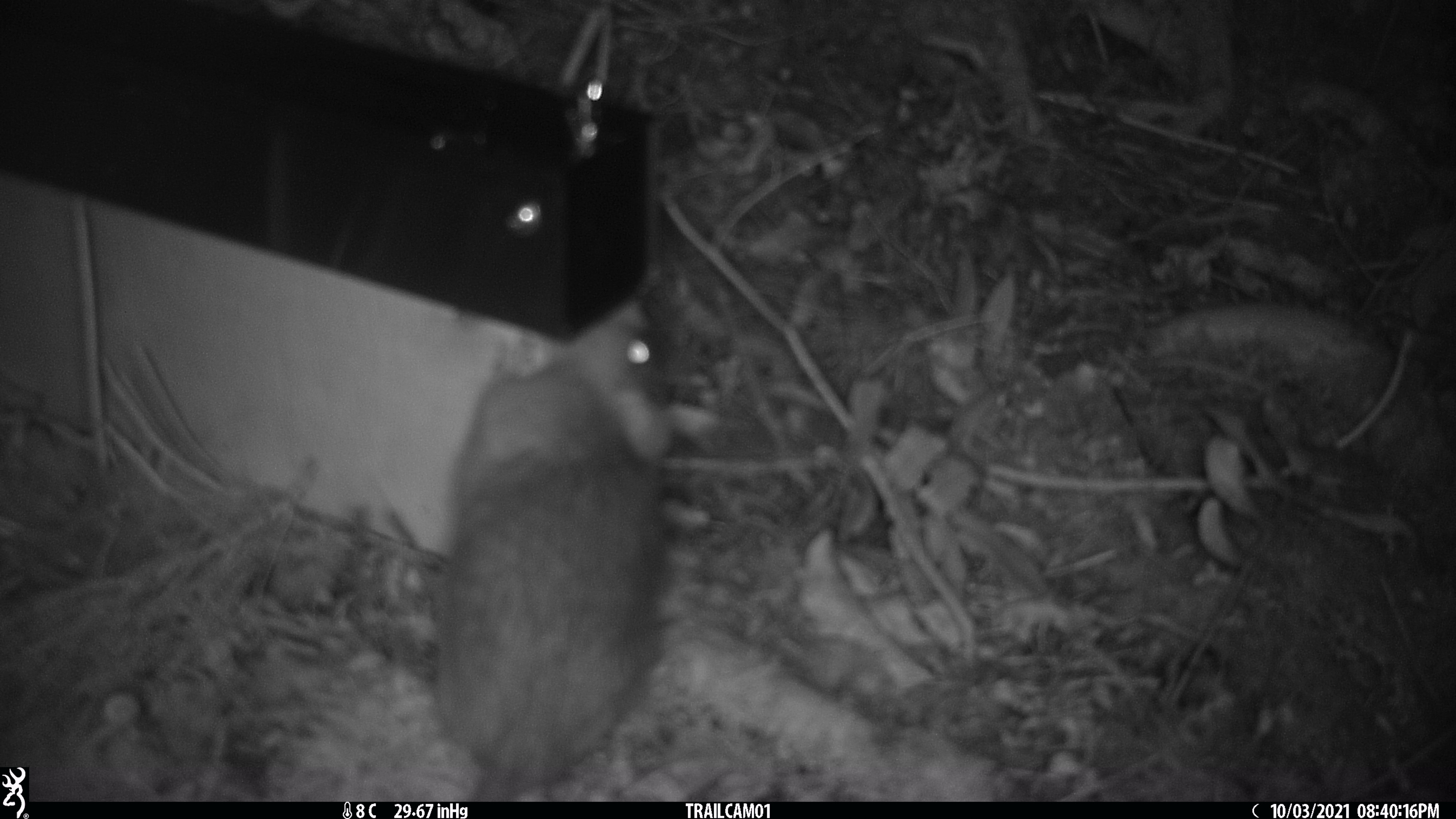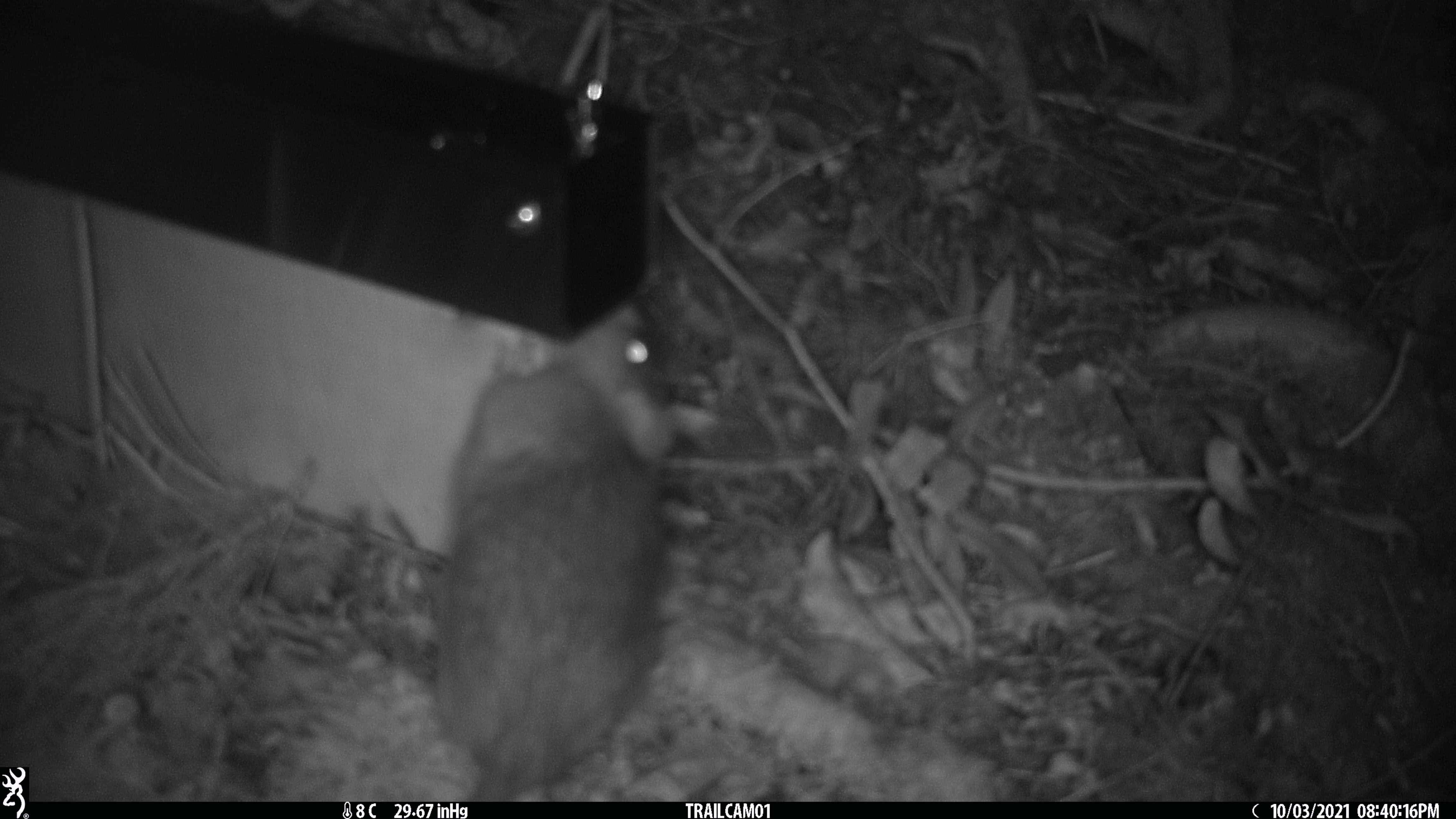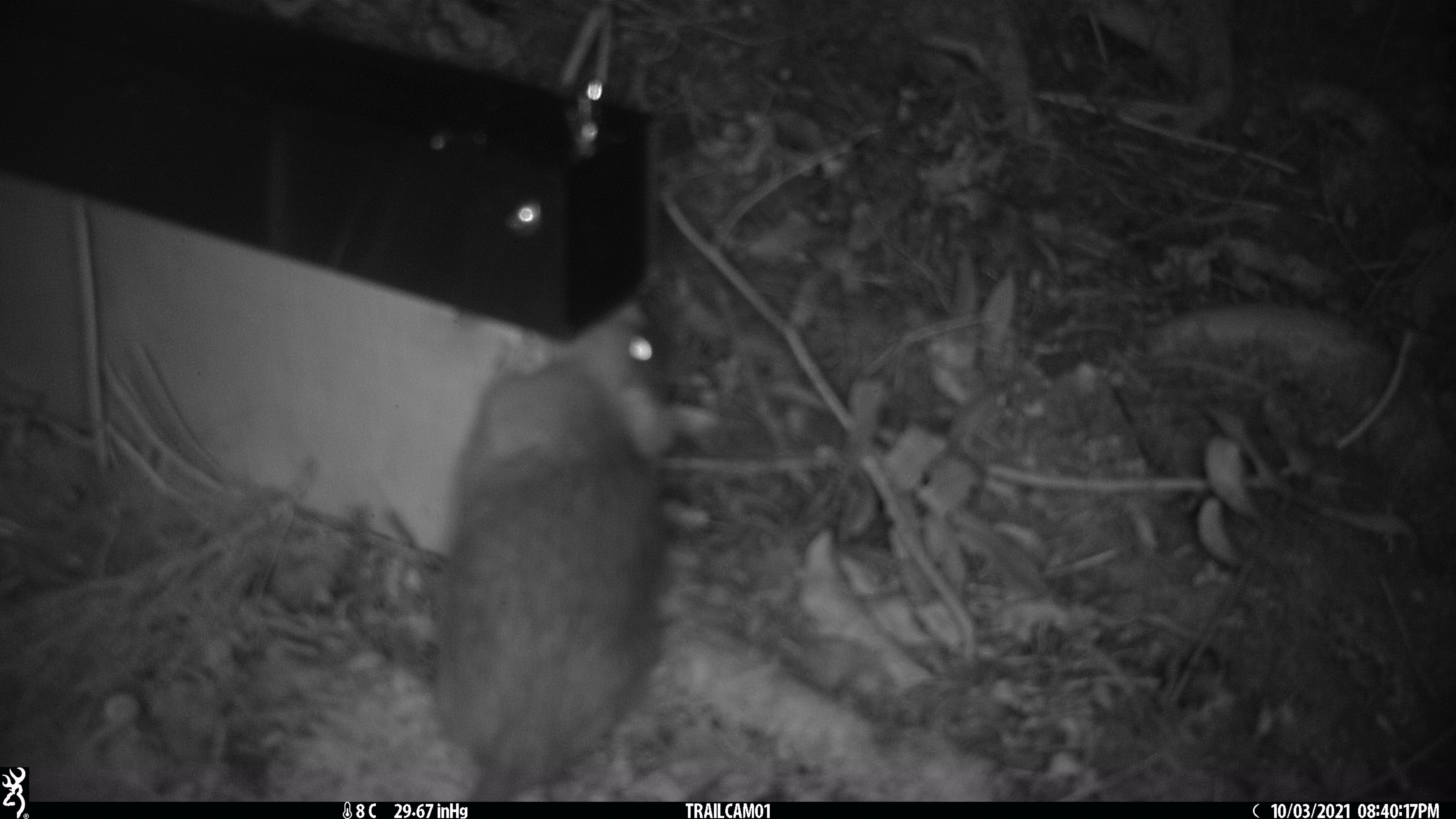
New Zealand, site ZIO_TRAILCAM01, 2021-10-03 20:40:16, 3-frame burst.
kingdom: Animalia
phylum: Chordata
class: Mammalia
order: Rodentia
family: Muridae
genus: Rattus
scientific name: Rattus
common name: rat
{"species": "rat (Rattus)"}